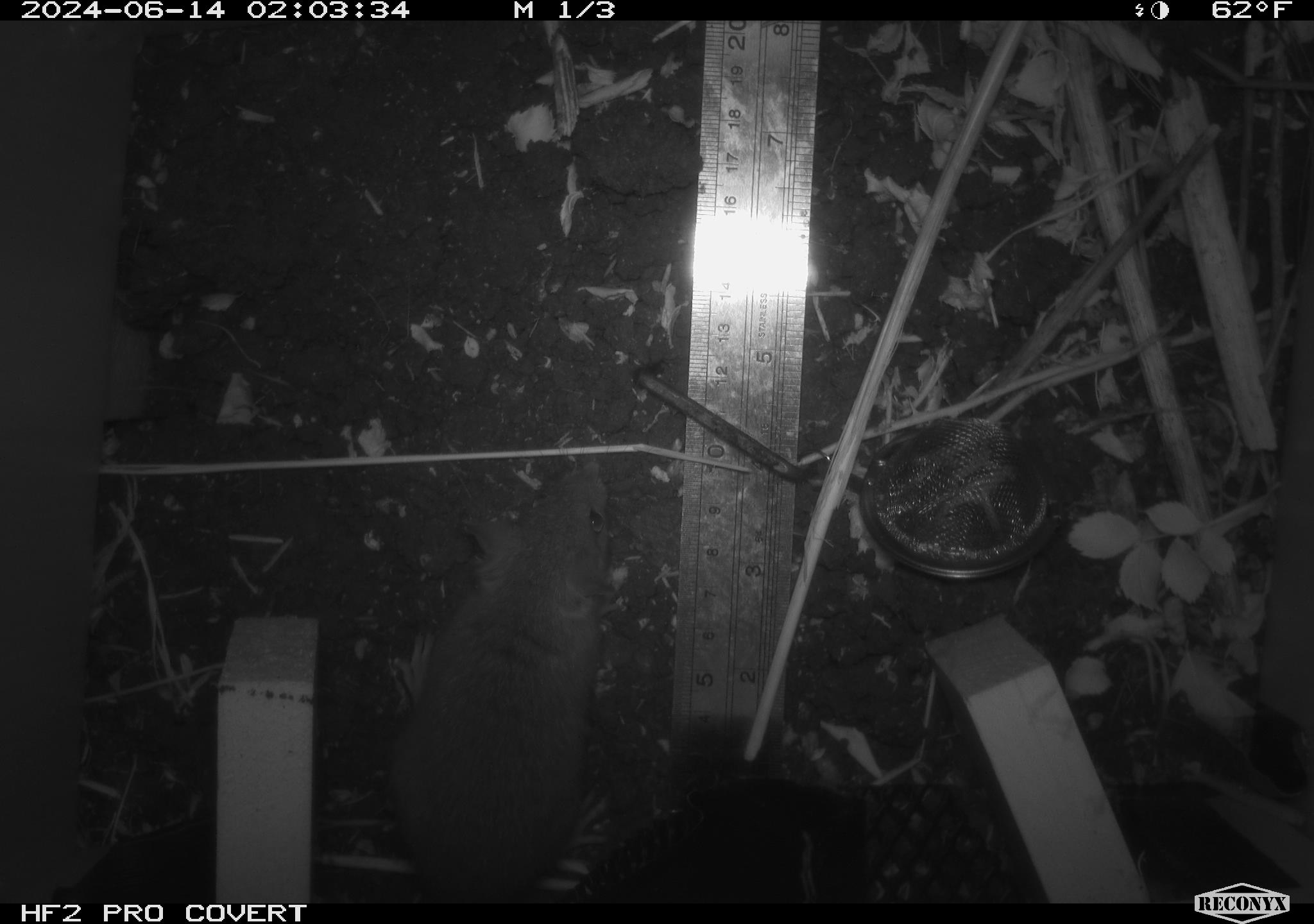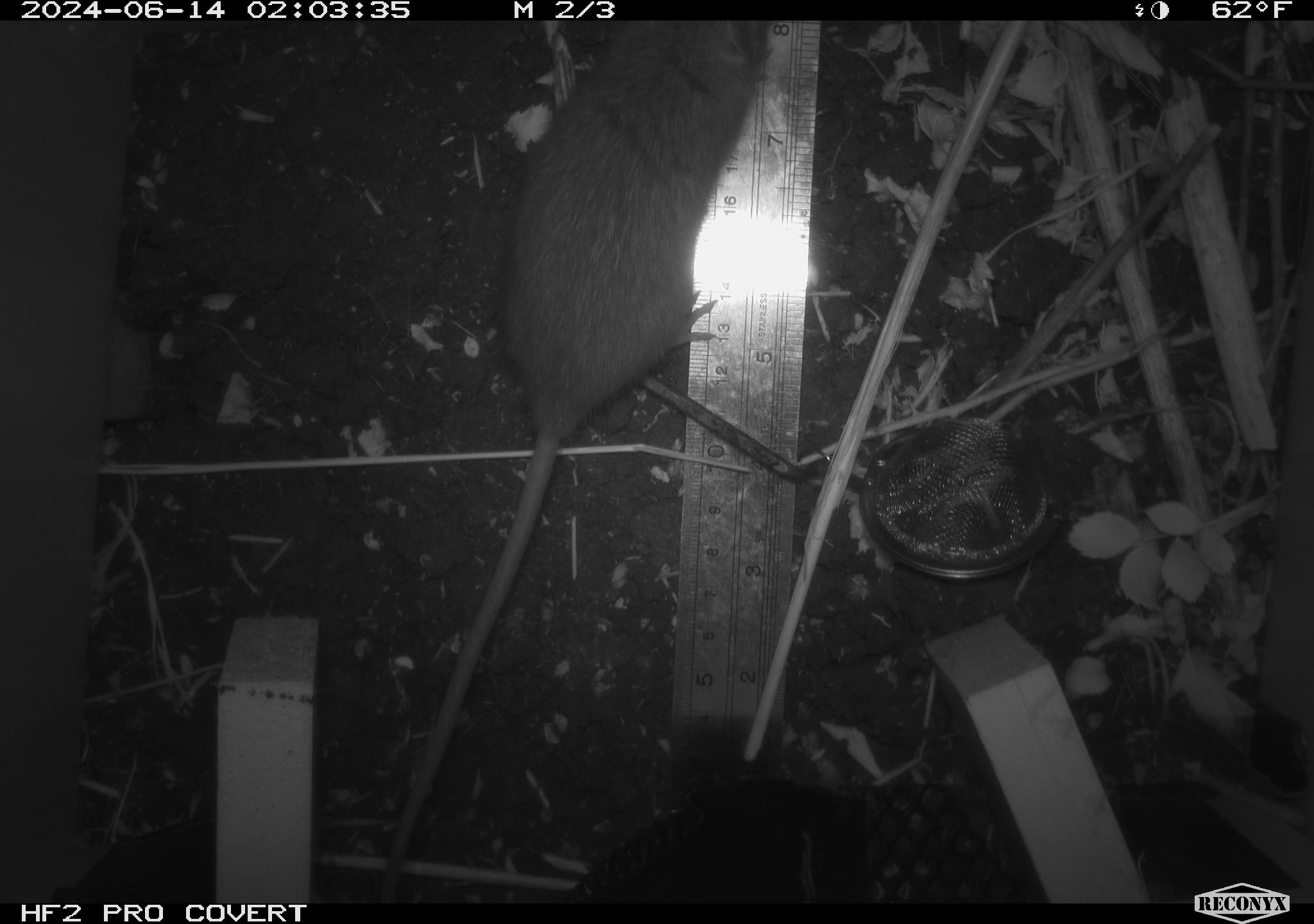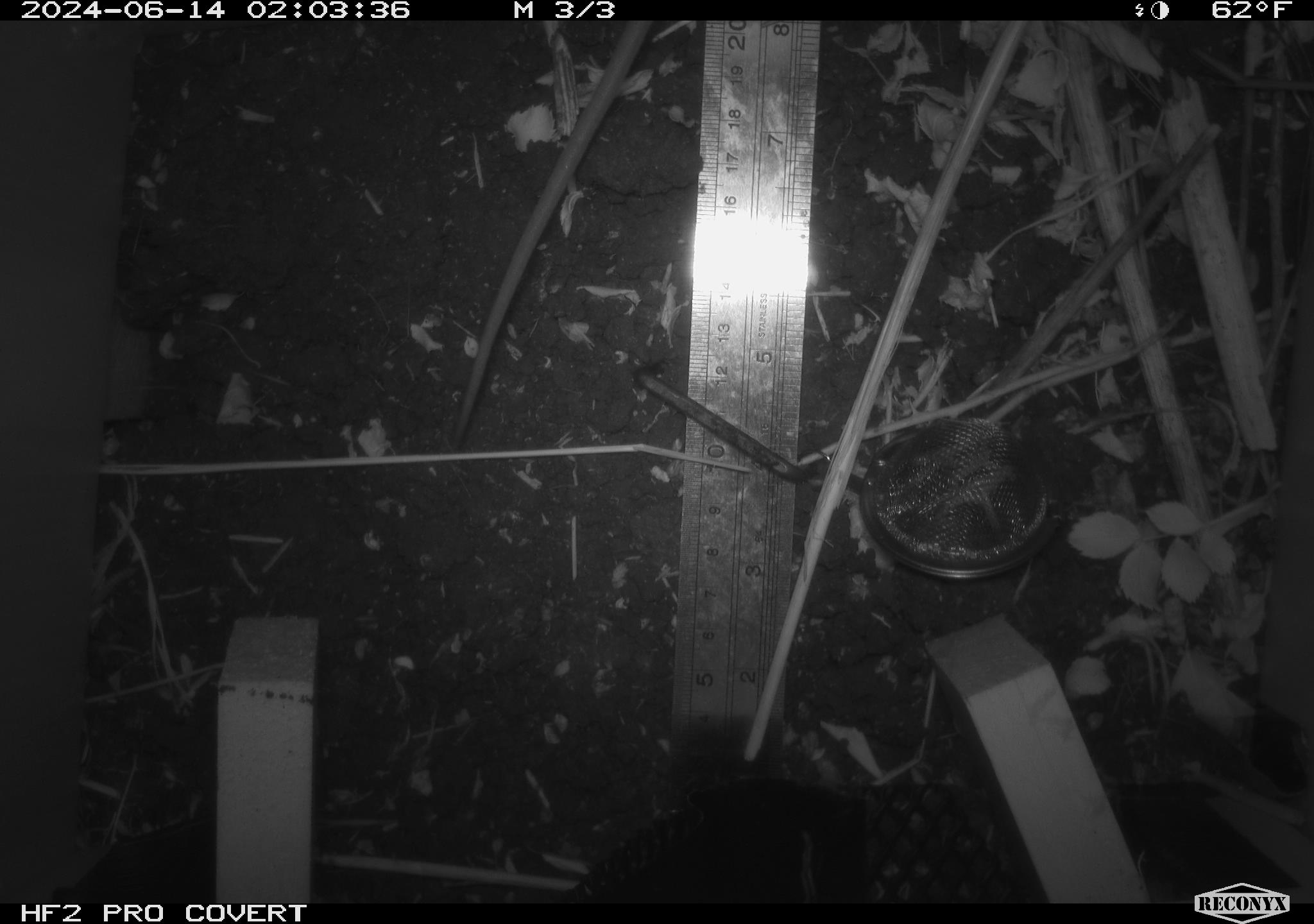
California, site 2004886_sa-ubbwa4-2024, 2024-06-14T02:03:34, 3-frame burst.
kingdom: Animalia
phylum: Chordata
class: Mammalia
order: Rodentia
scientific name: Rodentia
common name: woodrat or rat or mouse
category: woodrat or rat or mouse species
Woodrat or rat or mouse species (woodrat or rat or mouse) (Rodentia).